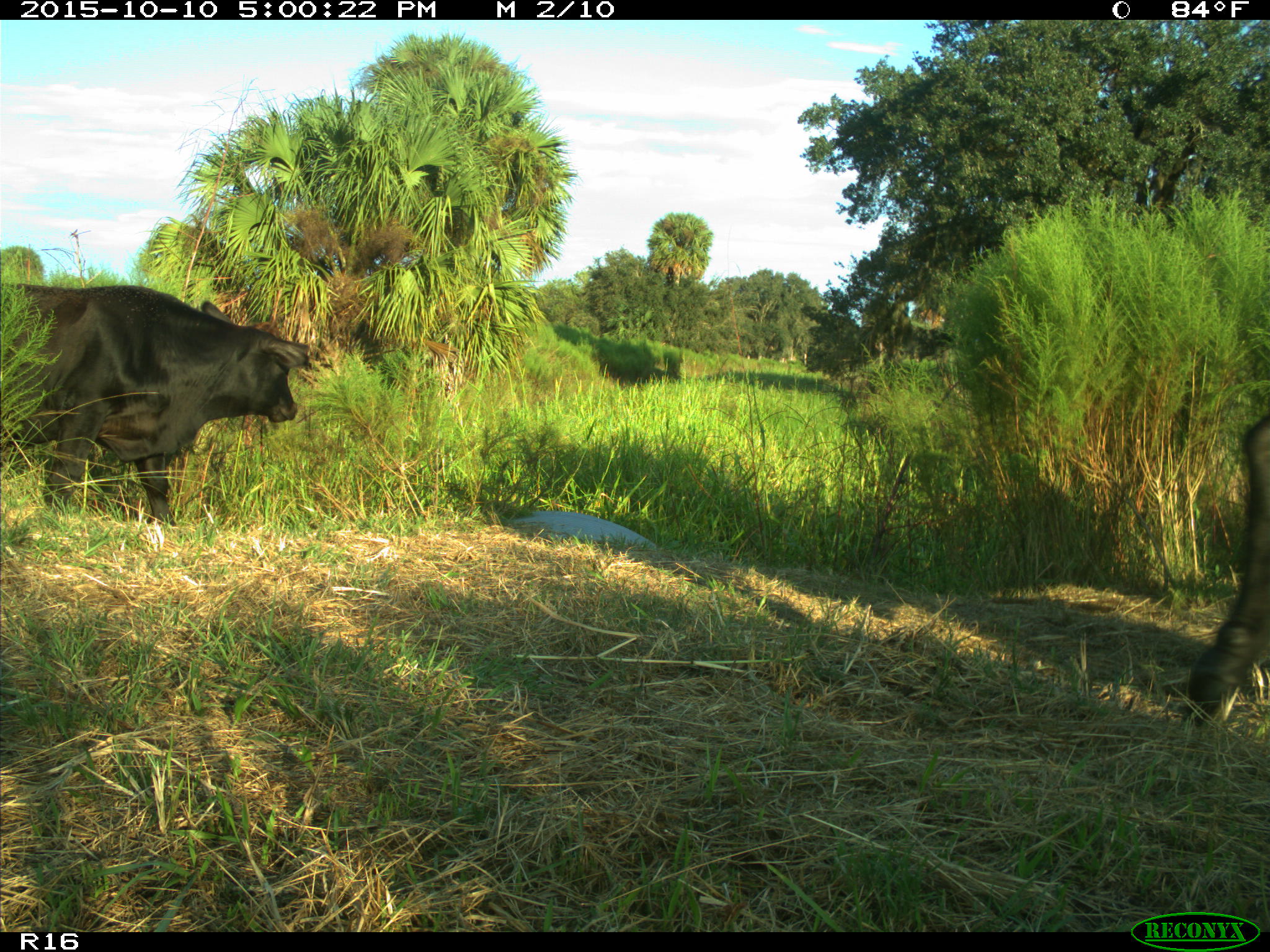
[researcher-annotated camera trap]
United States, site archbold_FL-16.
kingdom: Animalia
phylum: Chordata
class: Mammalia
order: Artiodactyla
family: Bovidae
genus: Bos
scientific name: Bos taurus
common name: domestic cow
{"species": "Bos taurus (domestic cow)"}